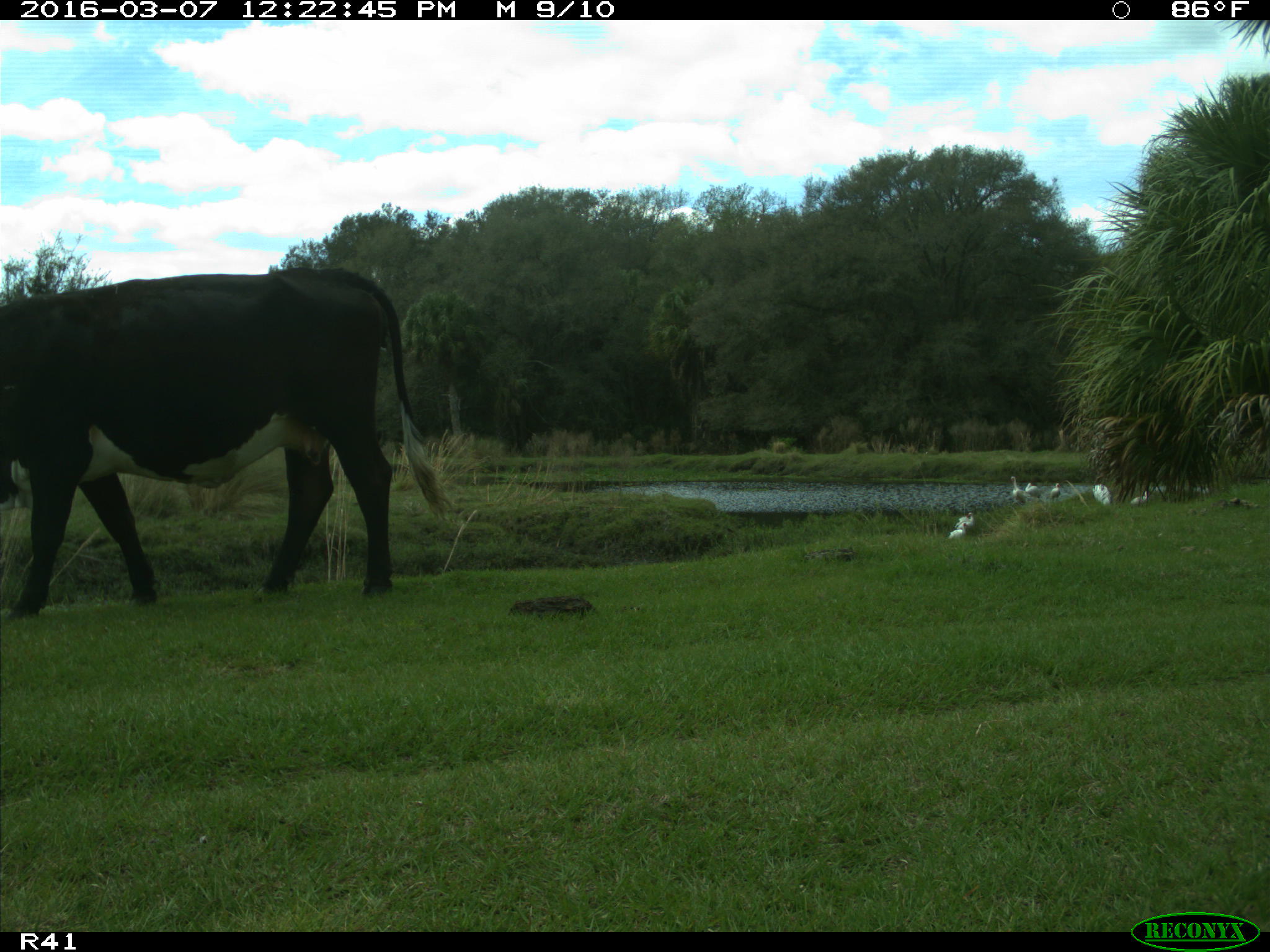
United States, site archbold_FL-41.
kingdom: Animalia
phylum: Chordata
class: Mammalia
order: Artiodactyla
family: Bovidae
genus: Bos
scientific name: Bos taurus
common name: domestic cow